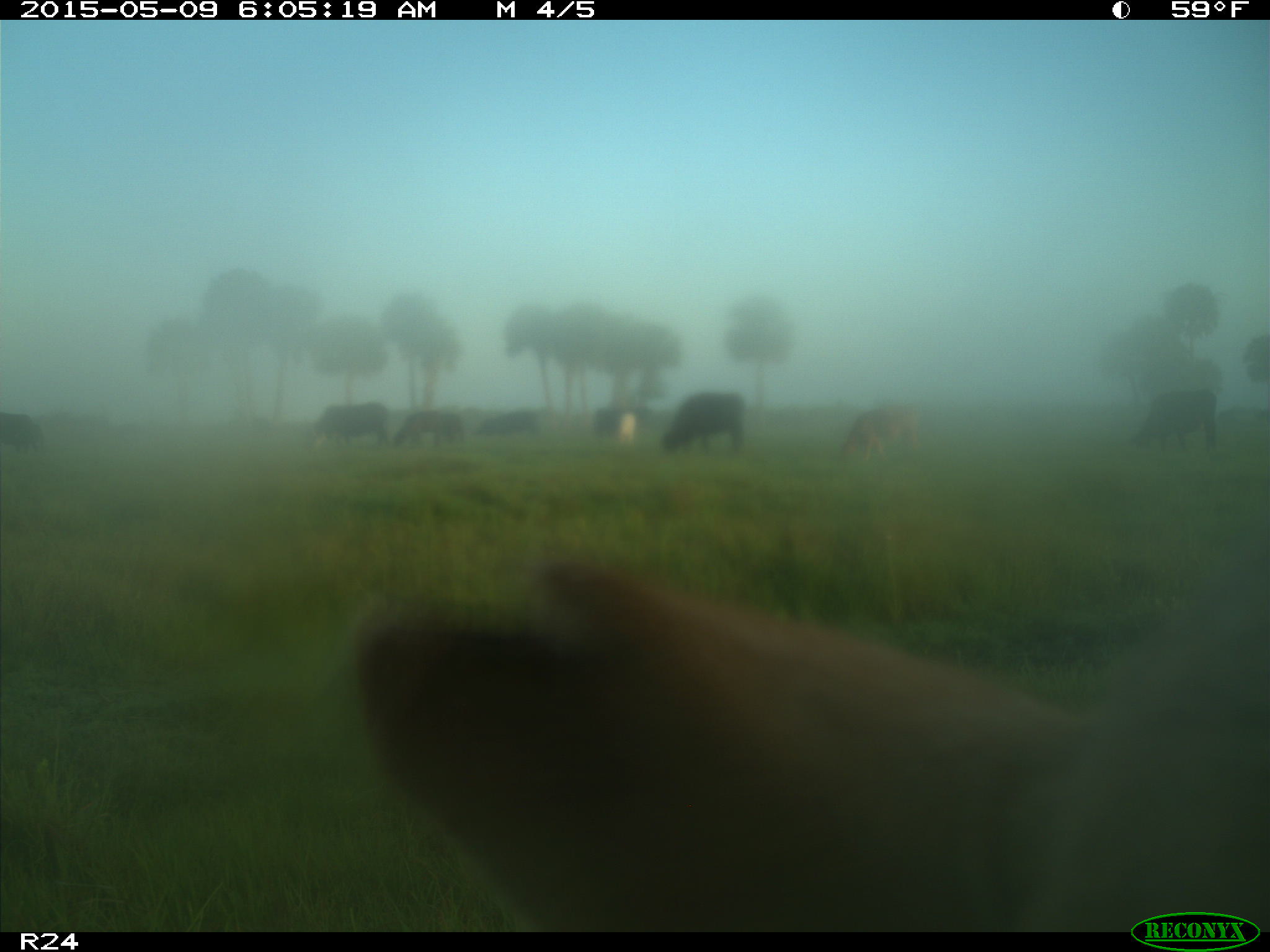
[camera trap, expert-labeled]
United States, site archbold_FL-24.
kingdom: Animalia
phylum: Chordata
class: Mammalia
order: Artiodactyla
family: Bovidae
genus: Bos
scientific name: Bos taurus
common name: domestic cow